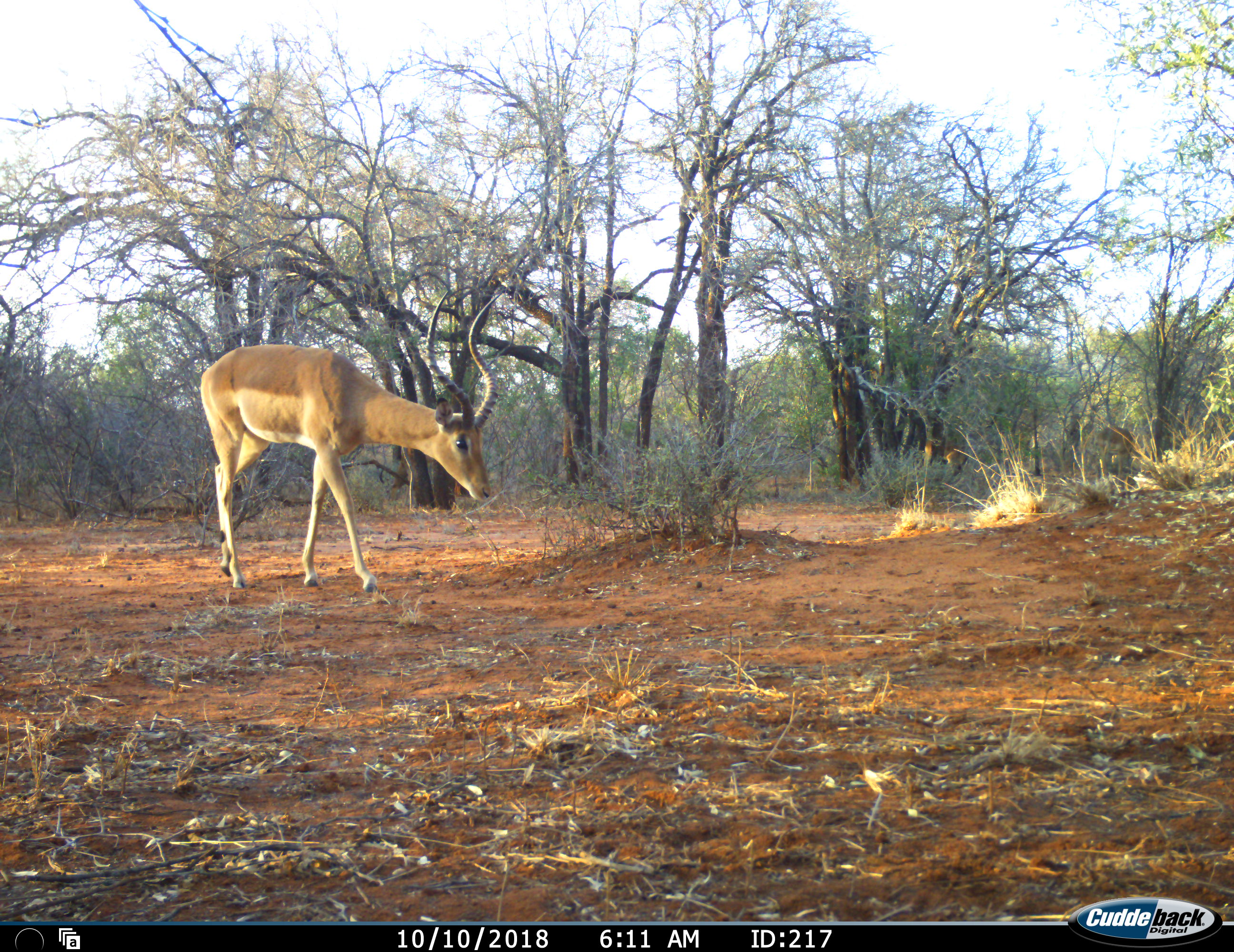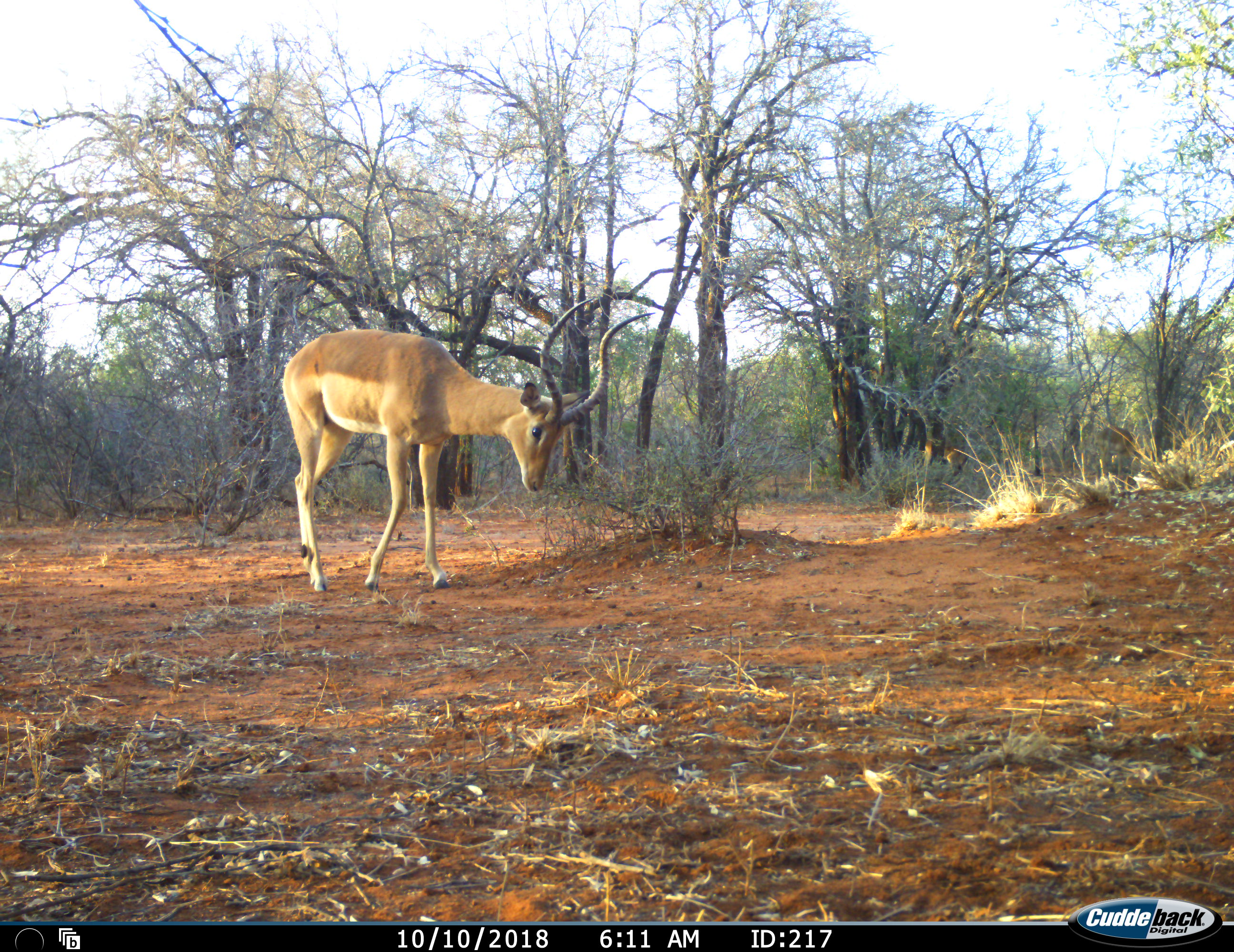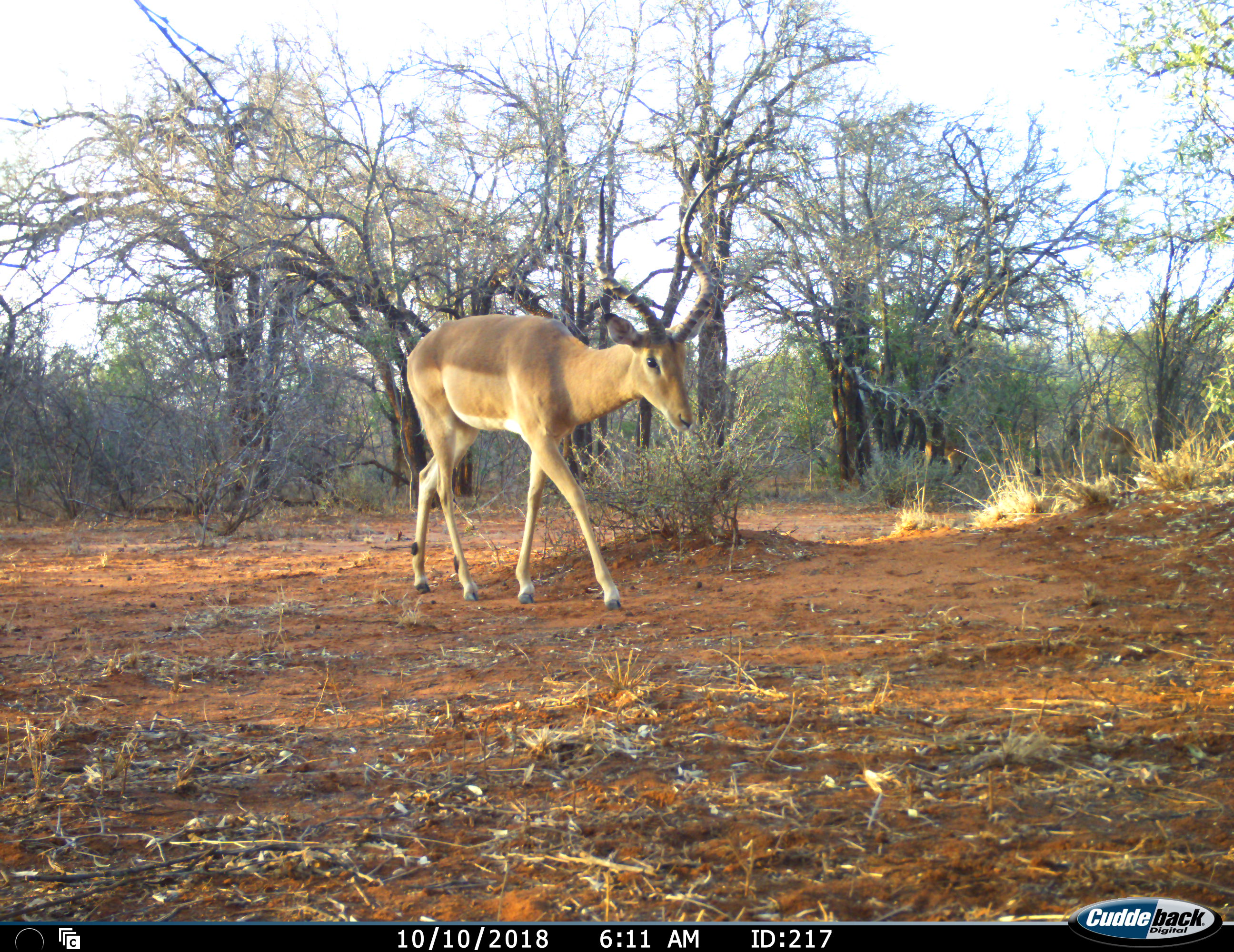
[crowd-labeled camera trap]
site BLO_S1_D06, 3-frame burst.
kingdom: Animalia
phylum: Chordata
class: Mammalia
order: Artiodactyla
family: Bovidae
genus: Aepyceros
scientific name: Aepyceros melampus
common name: impala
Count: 1.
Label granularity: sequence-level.